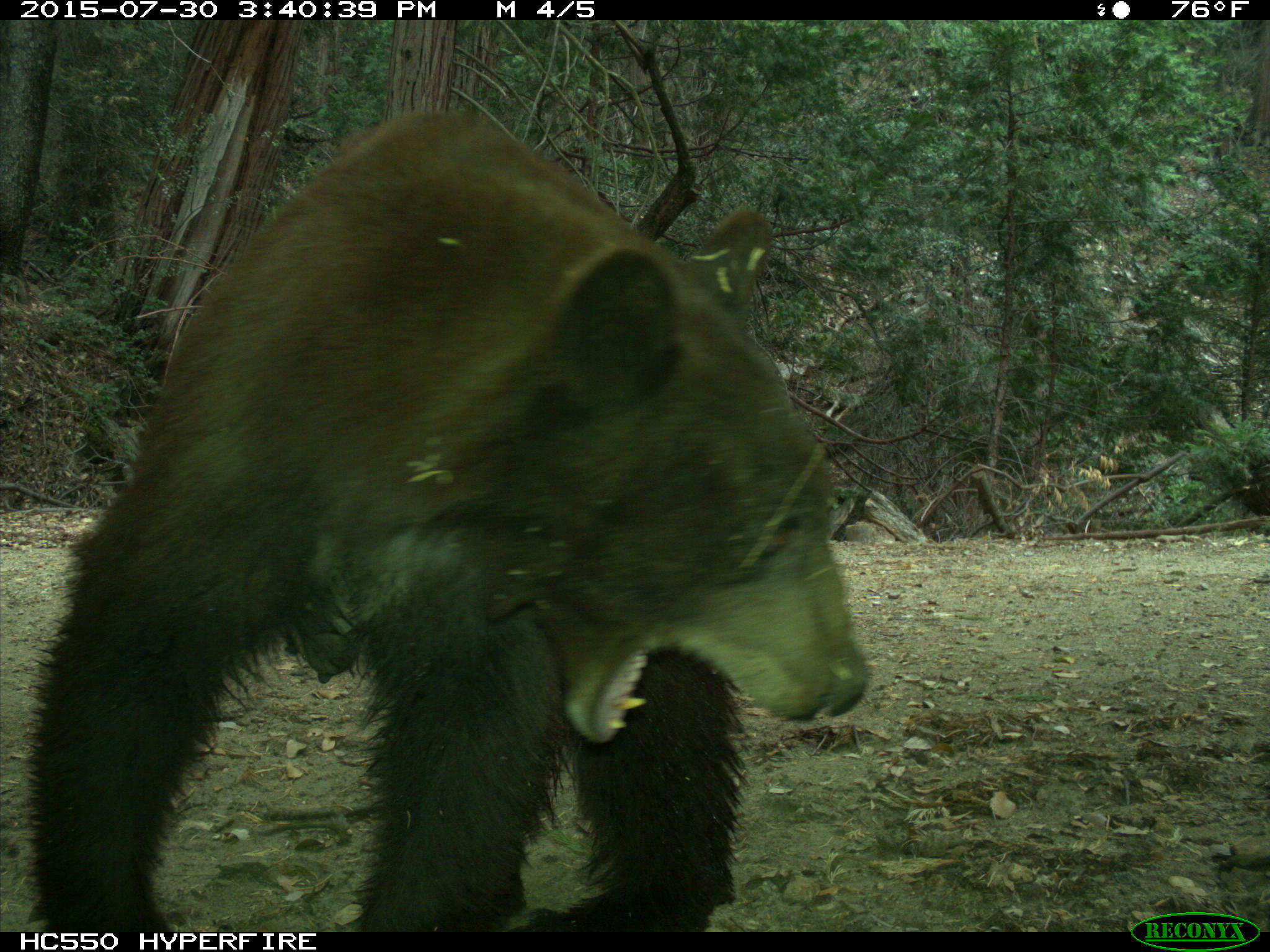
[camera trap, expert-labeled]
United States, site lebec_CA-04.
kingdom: Animalia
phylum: Chordata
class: Mammalia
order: Carnivora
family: Ursidae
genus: Ursus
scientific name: Ursus americanus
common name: american black bear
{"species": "Ursus americanus (american black bear)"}